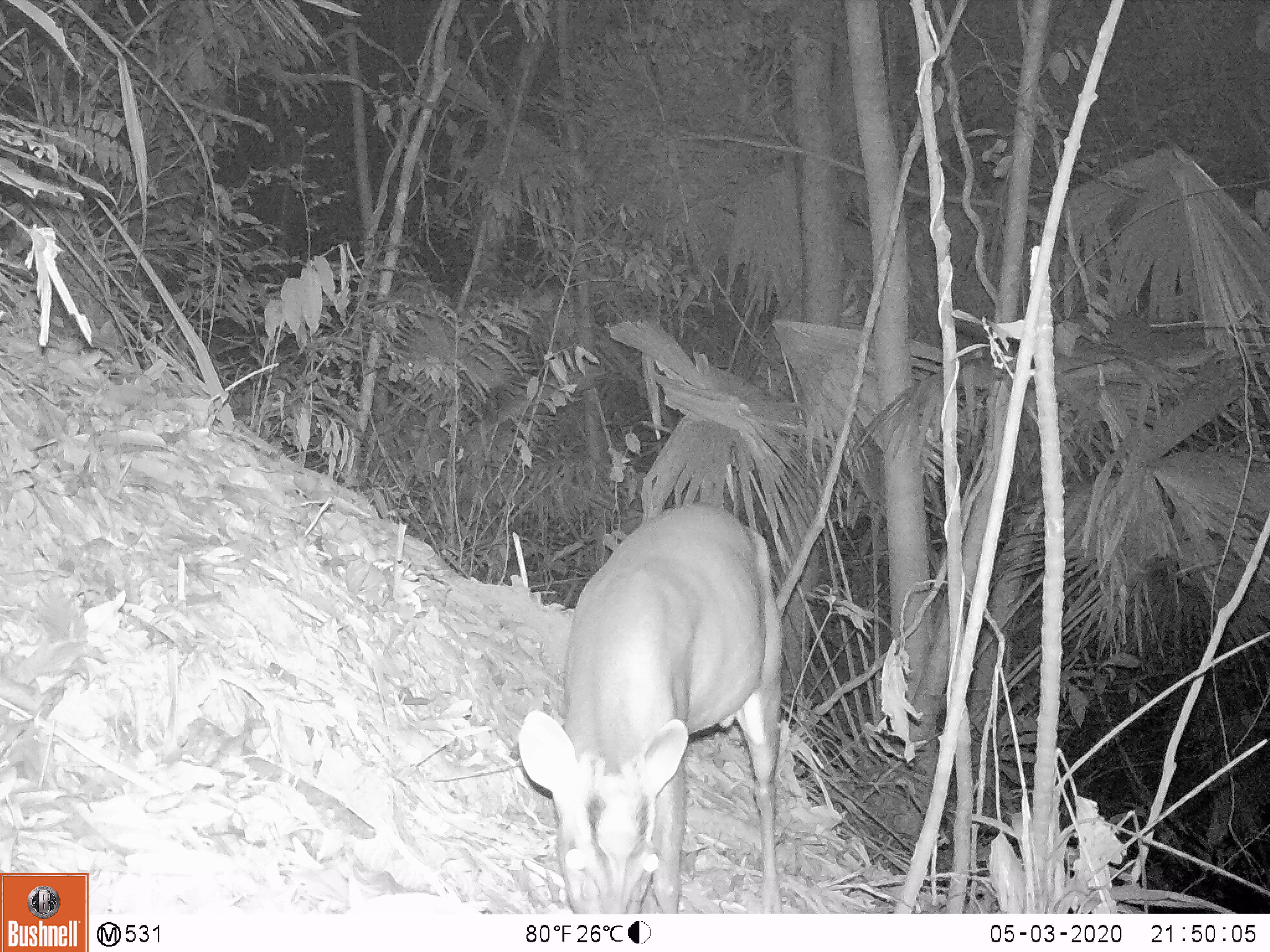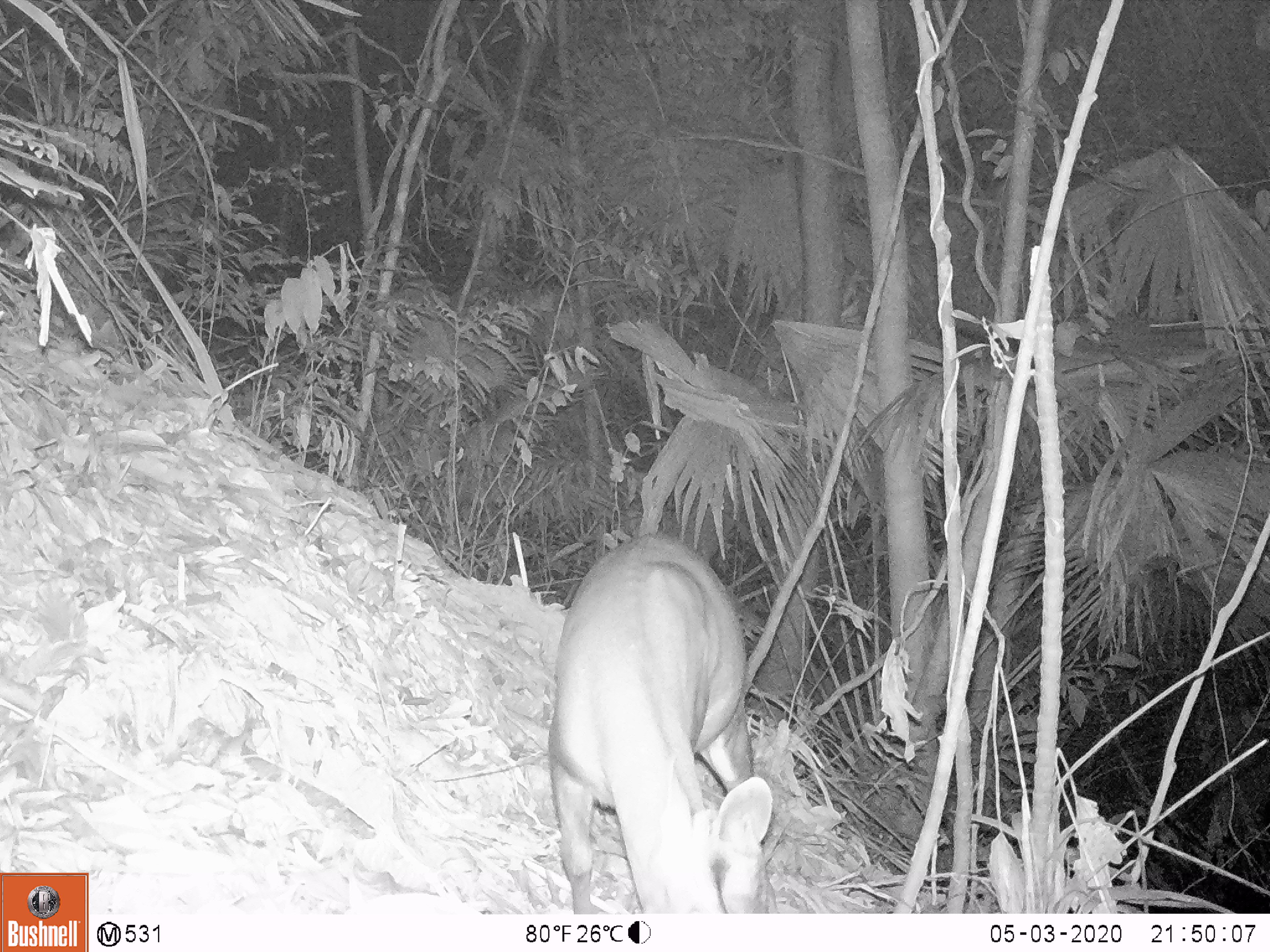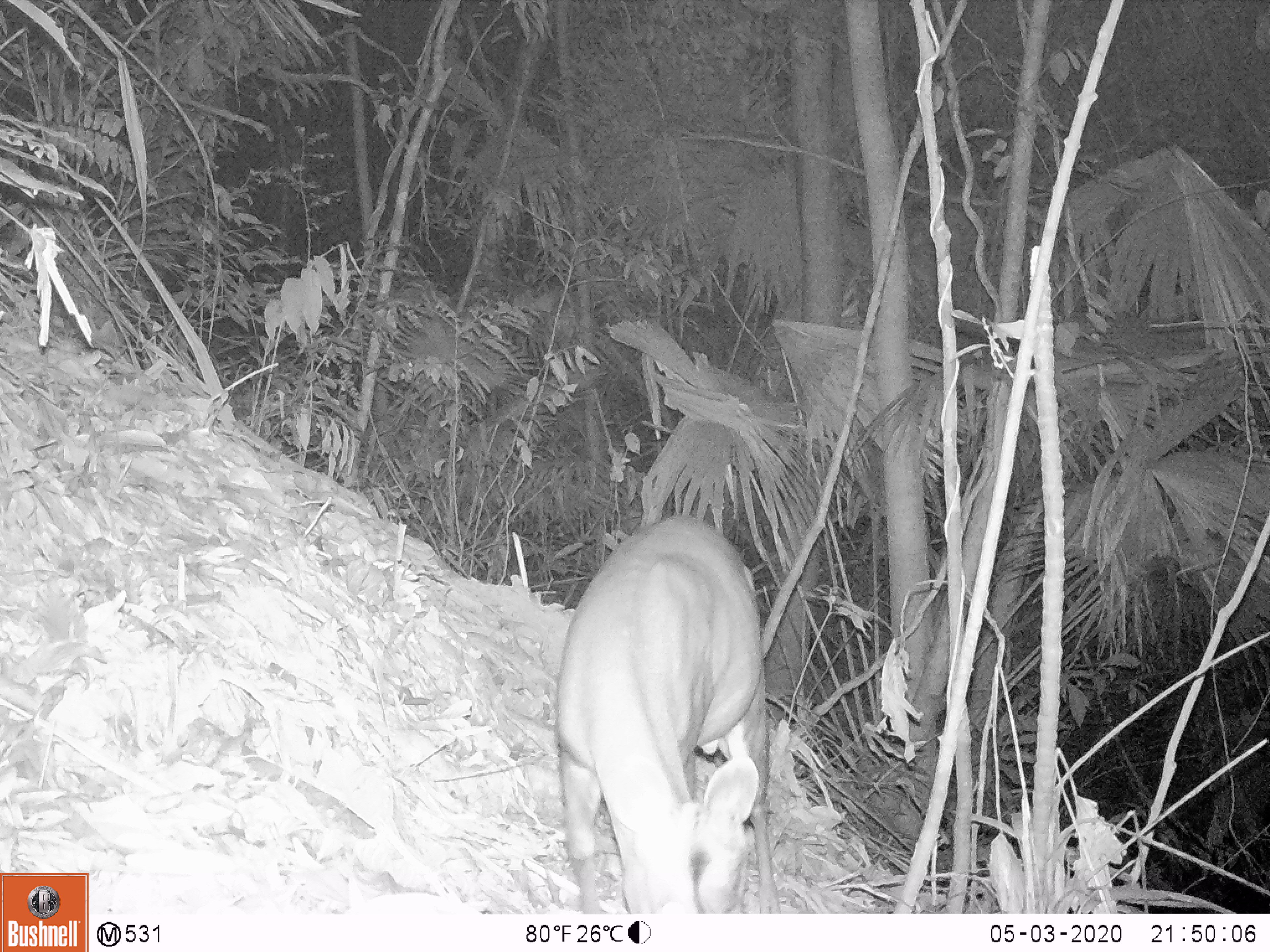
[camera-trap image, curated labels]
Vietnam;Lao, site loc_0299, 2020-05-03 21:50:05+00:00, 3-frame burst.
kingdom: Animalia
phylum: Chordata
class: Mammalia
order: Artiodactyla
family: Cervidae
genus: Muntiacus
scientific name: Muntiacus rooseveltorum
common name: roosevelt's muntjac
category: roosevelts muntjac group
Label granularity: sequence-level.